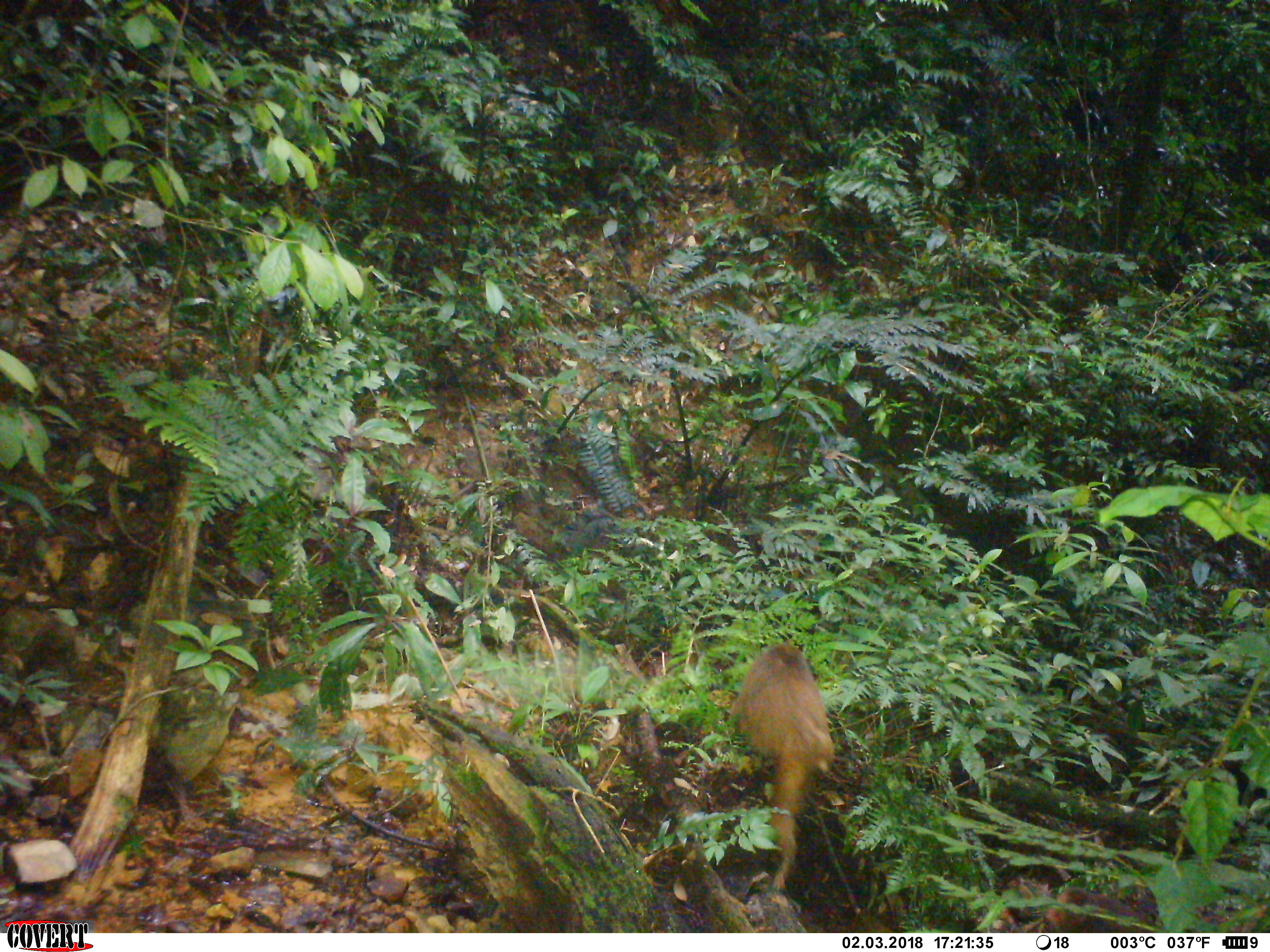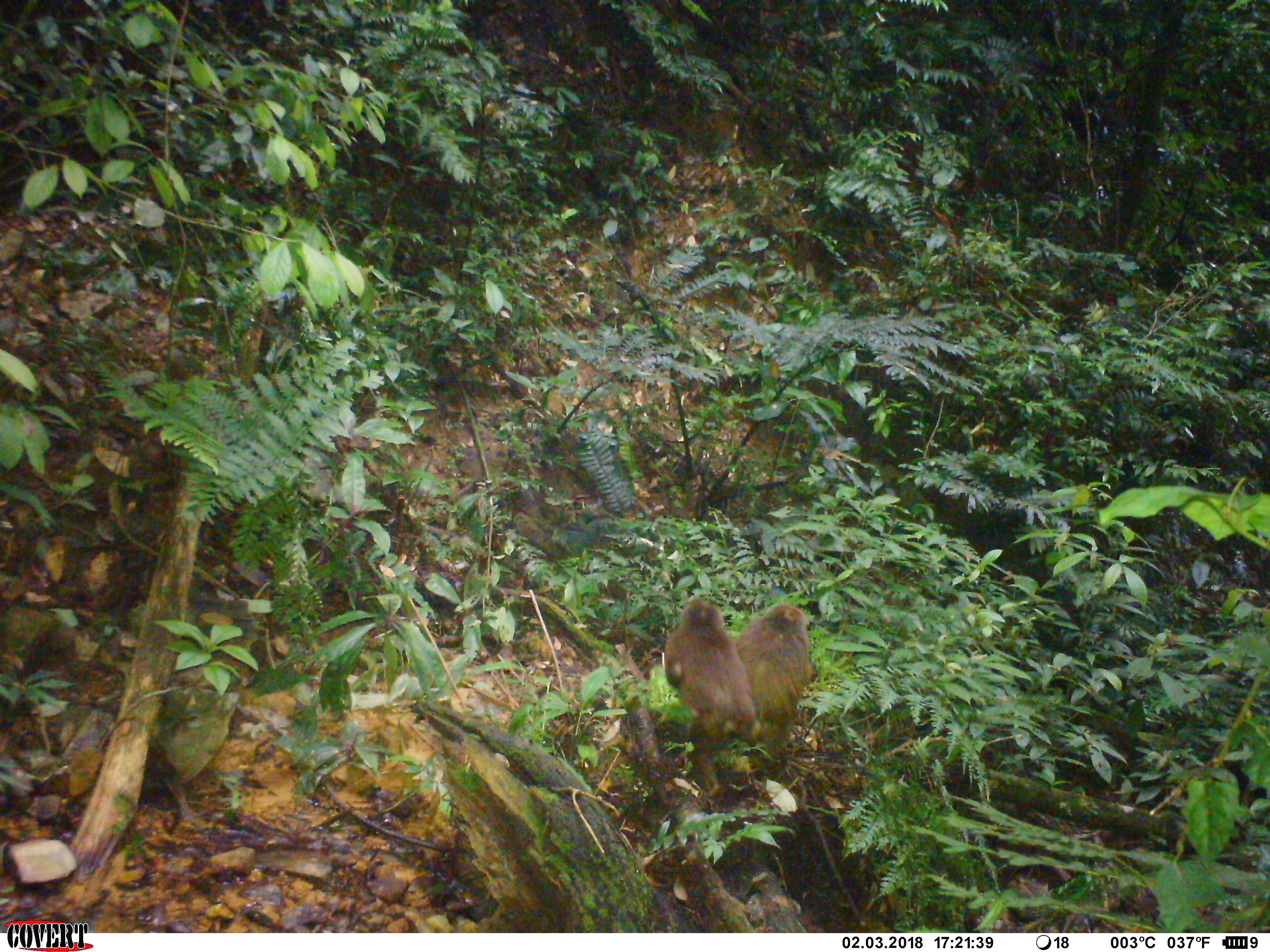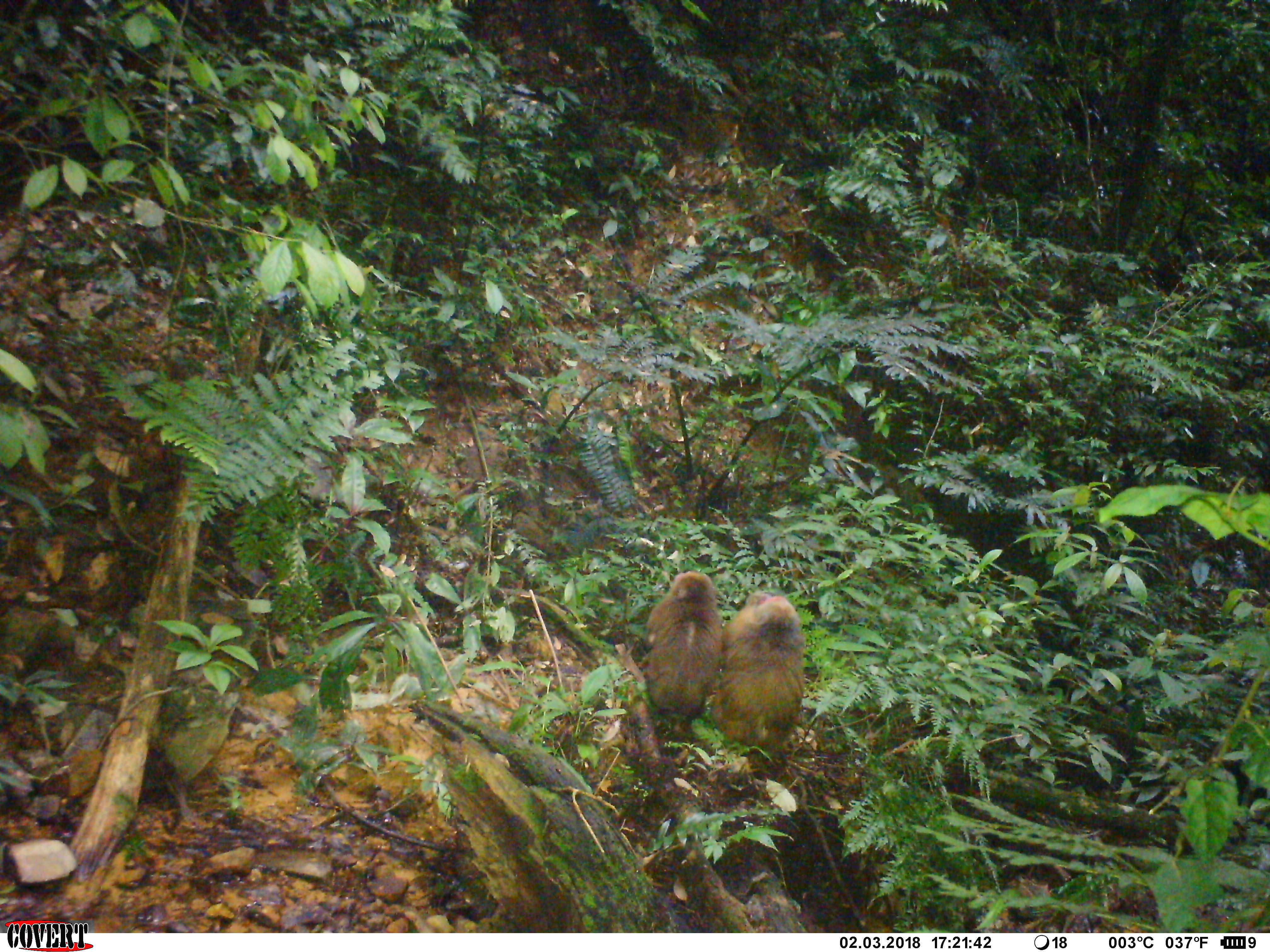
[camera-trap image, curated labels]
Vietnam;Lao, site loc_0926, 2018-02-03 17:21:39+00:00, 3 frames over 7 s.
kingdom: Animalia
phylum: Chordata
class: Mammalia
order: Primates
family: Cercopithecidae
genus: Macaca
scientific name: Macaca arctoides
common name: stump-tailed macaque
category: stump tailed macaque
Stump tailed macaque (stump-tailed macaque) (Macaca arctoides). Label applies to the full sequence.